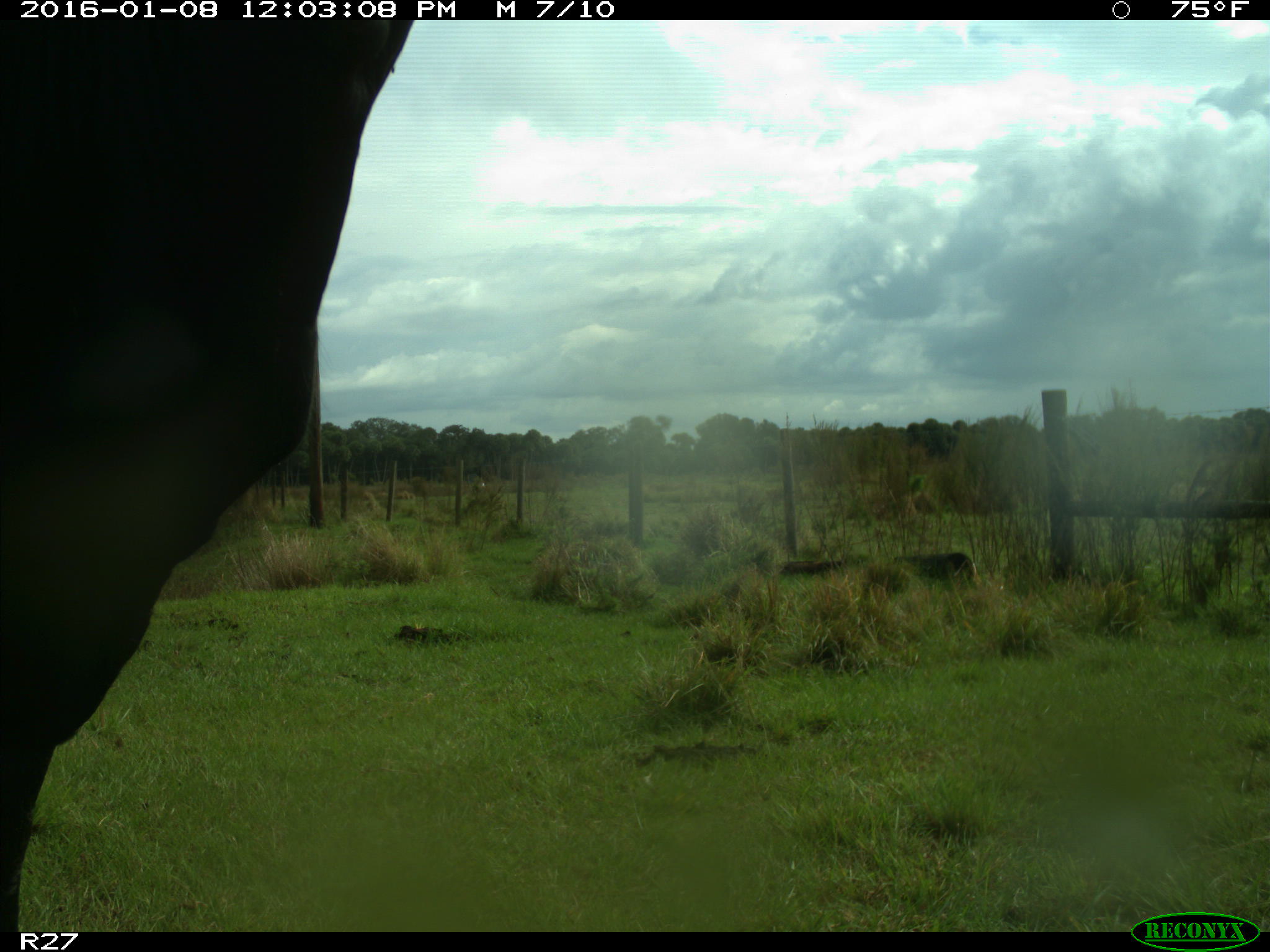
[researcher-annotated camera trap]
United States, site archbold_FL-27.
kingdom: Animalia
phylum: Chordata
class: Mammalia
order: Artiodactyla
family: Bovidae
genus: Bos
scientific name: Bos taurus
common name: domestic cow